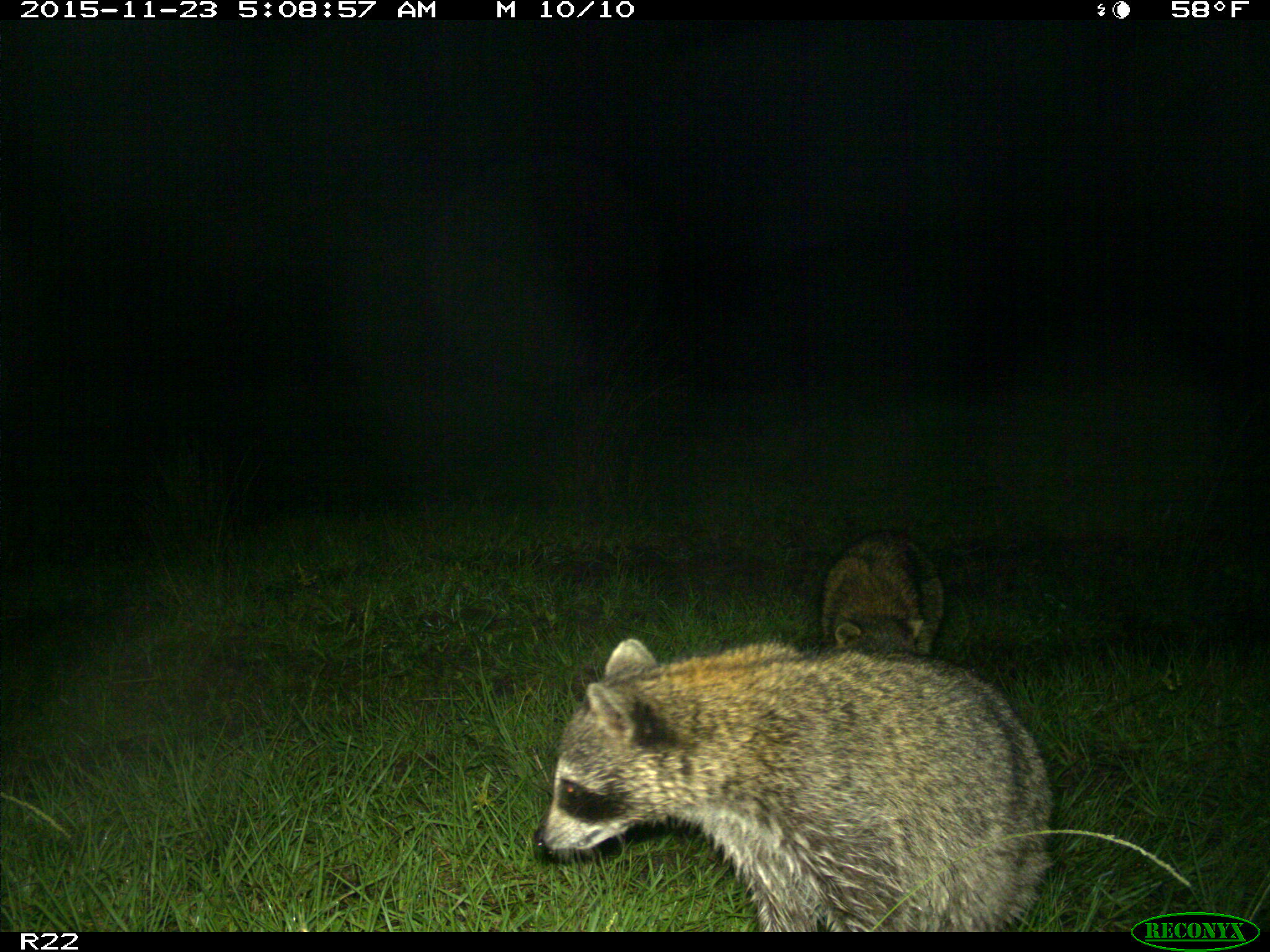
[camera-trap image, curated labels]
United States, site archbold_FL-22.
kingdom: Animalia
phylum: Chordata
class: Mammalia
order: Carnivora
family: Procyonidae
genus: Procyon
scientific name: Procyon lotor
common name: common raccoon